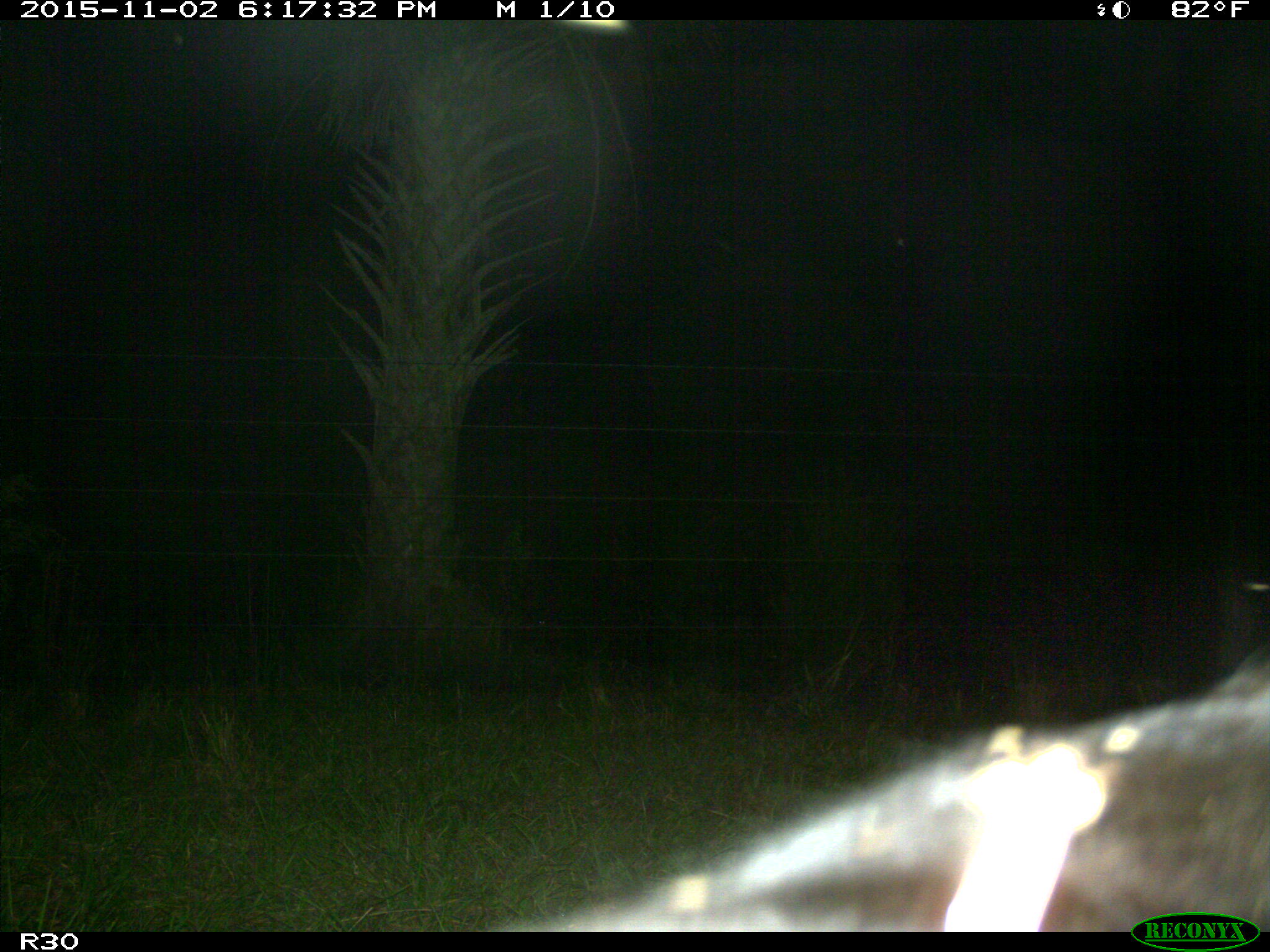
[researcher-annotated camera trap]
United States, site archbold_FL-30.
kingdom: Animalia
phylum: Chordata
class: Mammalia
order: Artiodactyla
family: Bovidae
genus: Bos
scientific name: Bos taurus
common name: domestic cow